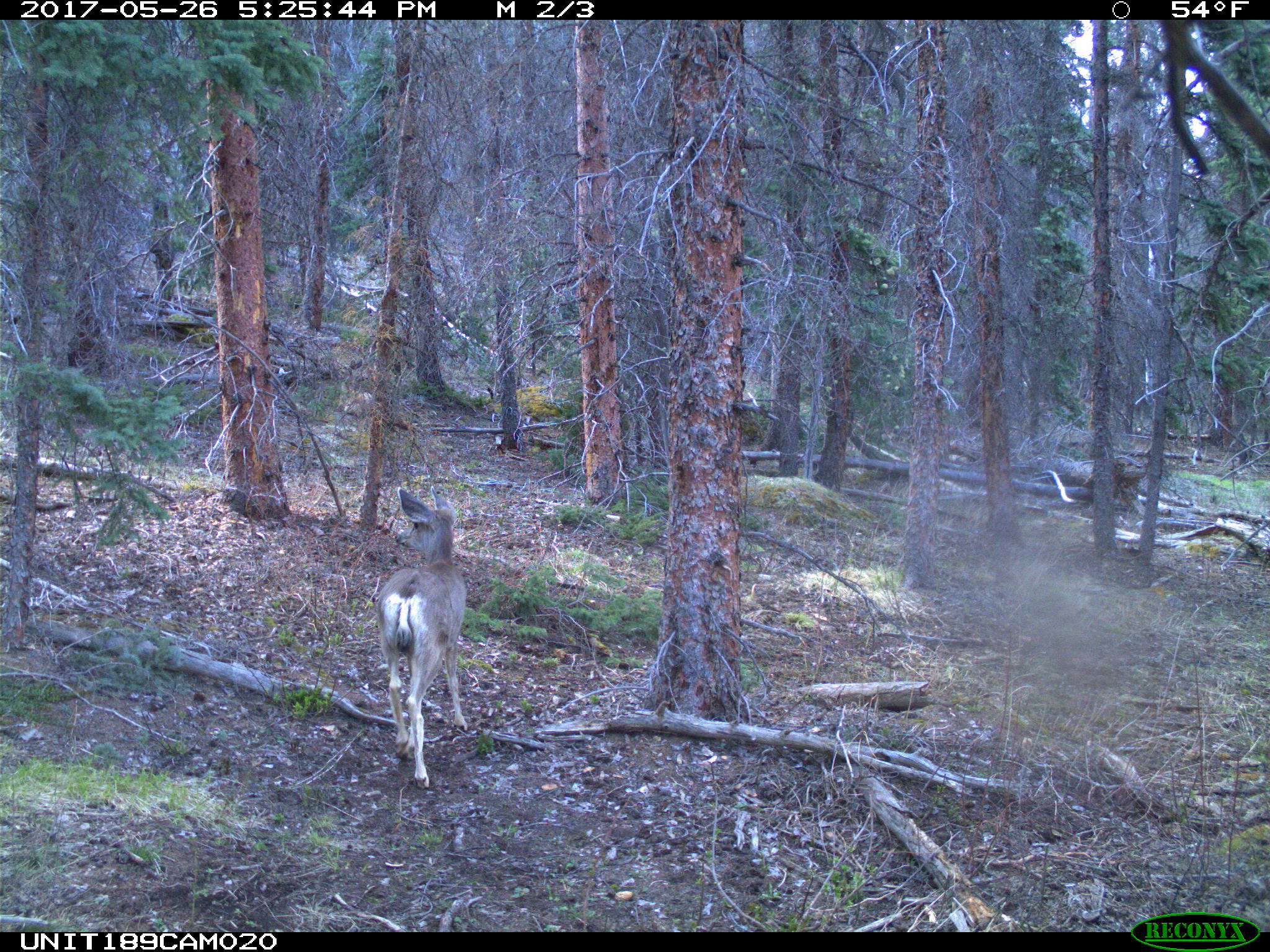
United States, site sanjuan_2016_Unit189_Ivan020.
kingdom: Animalia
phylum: Chordata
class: Mammalia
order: Artiodactyla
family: Cervidae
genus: Odocoileus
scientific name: Odocoileus hemionus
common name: mule deer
Odocoileus hemionus (mule deer).